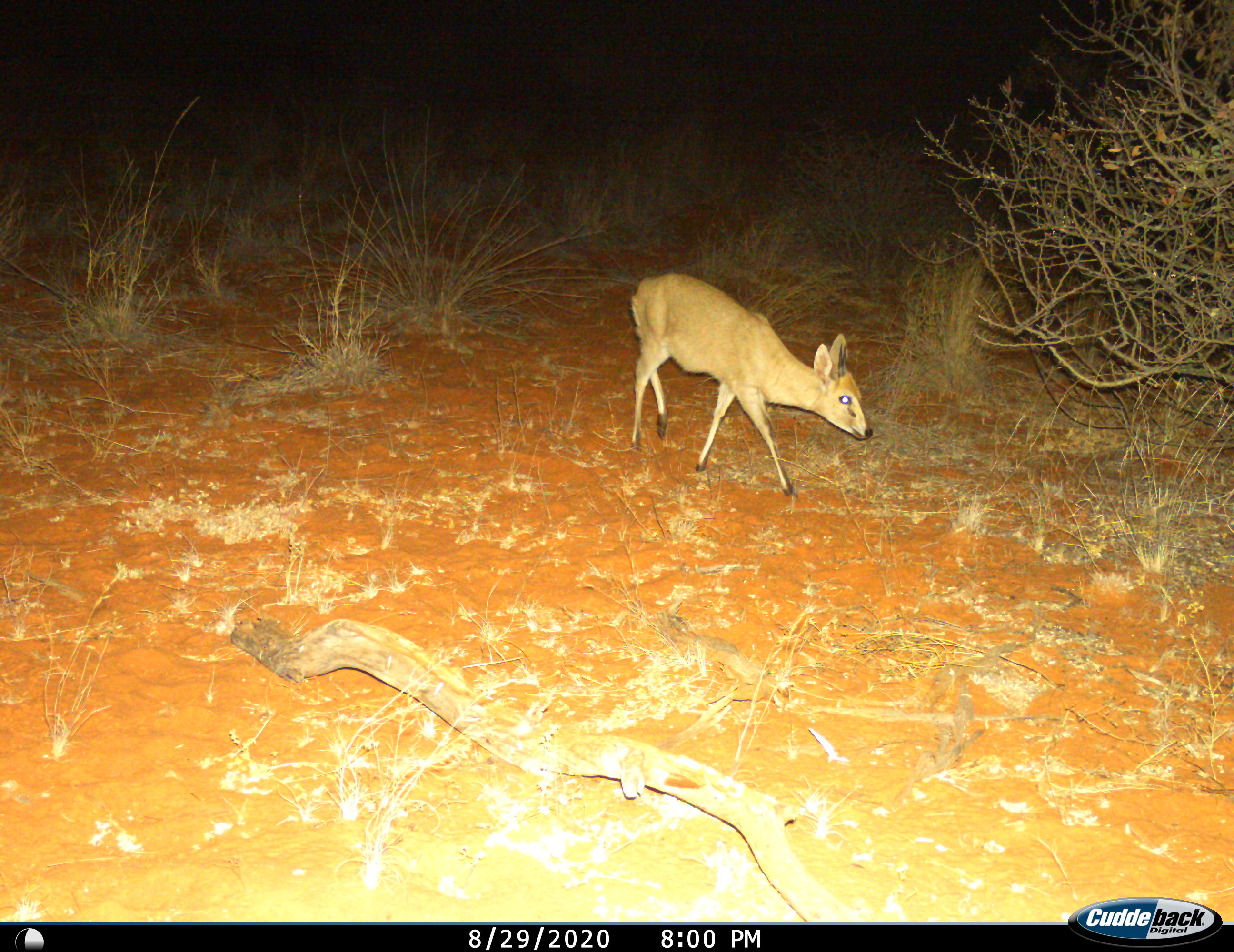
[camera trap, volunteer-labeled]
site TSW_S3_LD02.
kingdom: Animalia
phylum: Chordata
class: Mammalia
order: Artiodactyla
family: Bovidae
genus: Sylvicapra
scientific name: Sylvicapra grimmia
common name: common duiker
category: duikercommongrey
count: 1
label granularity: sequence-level